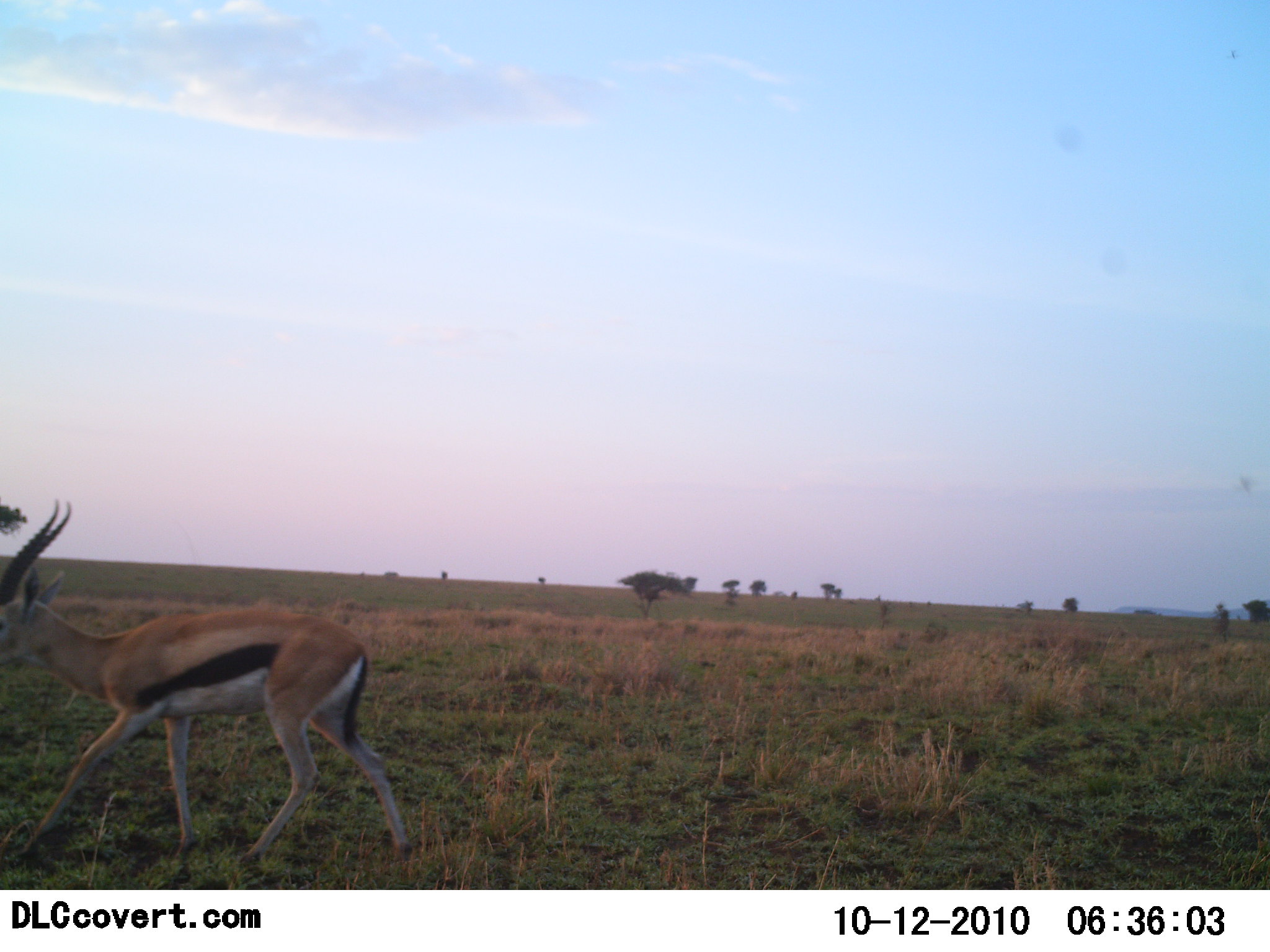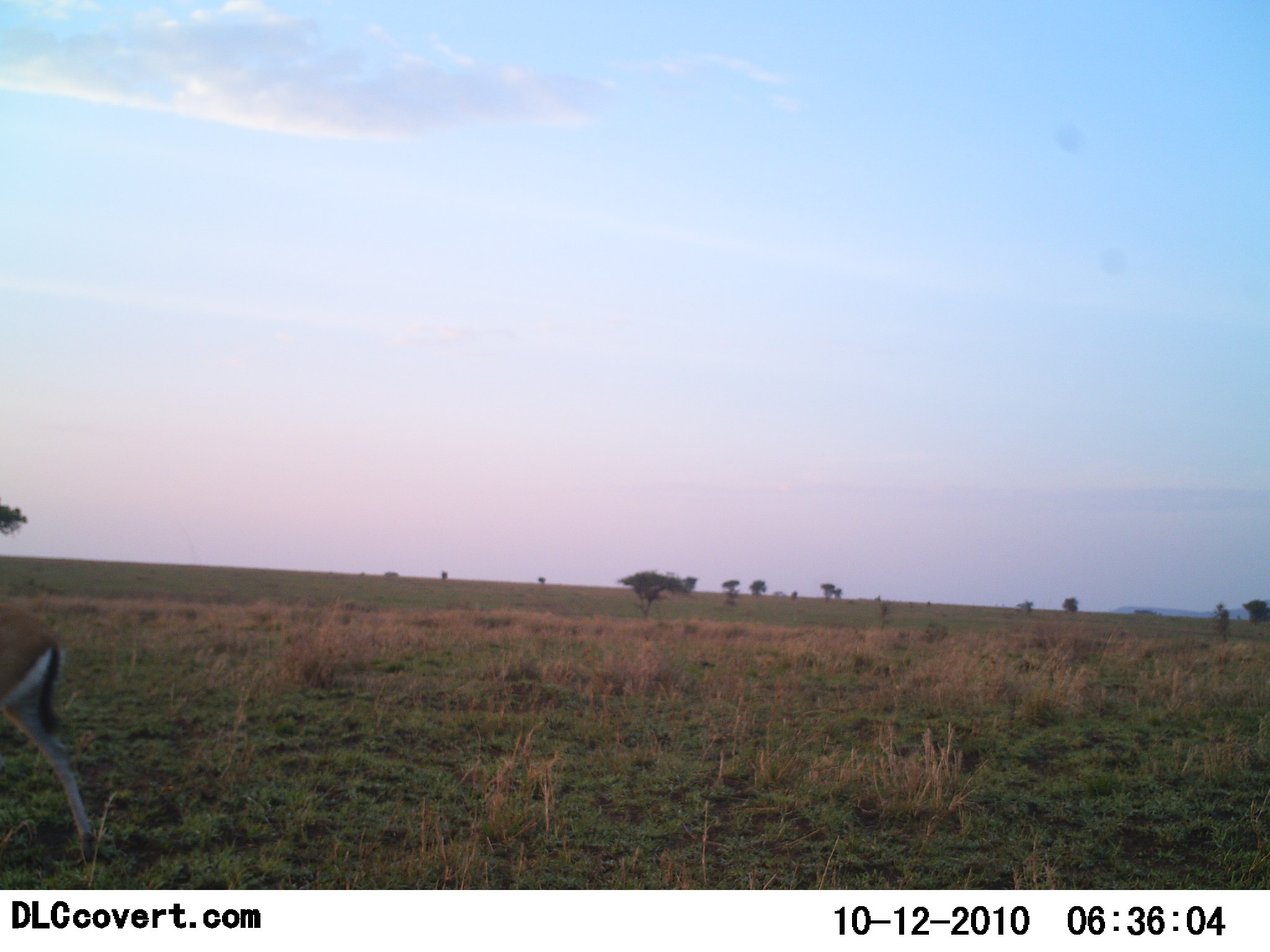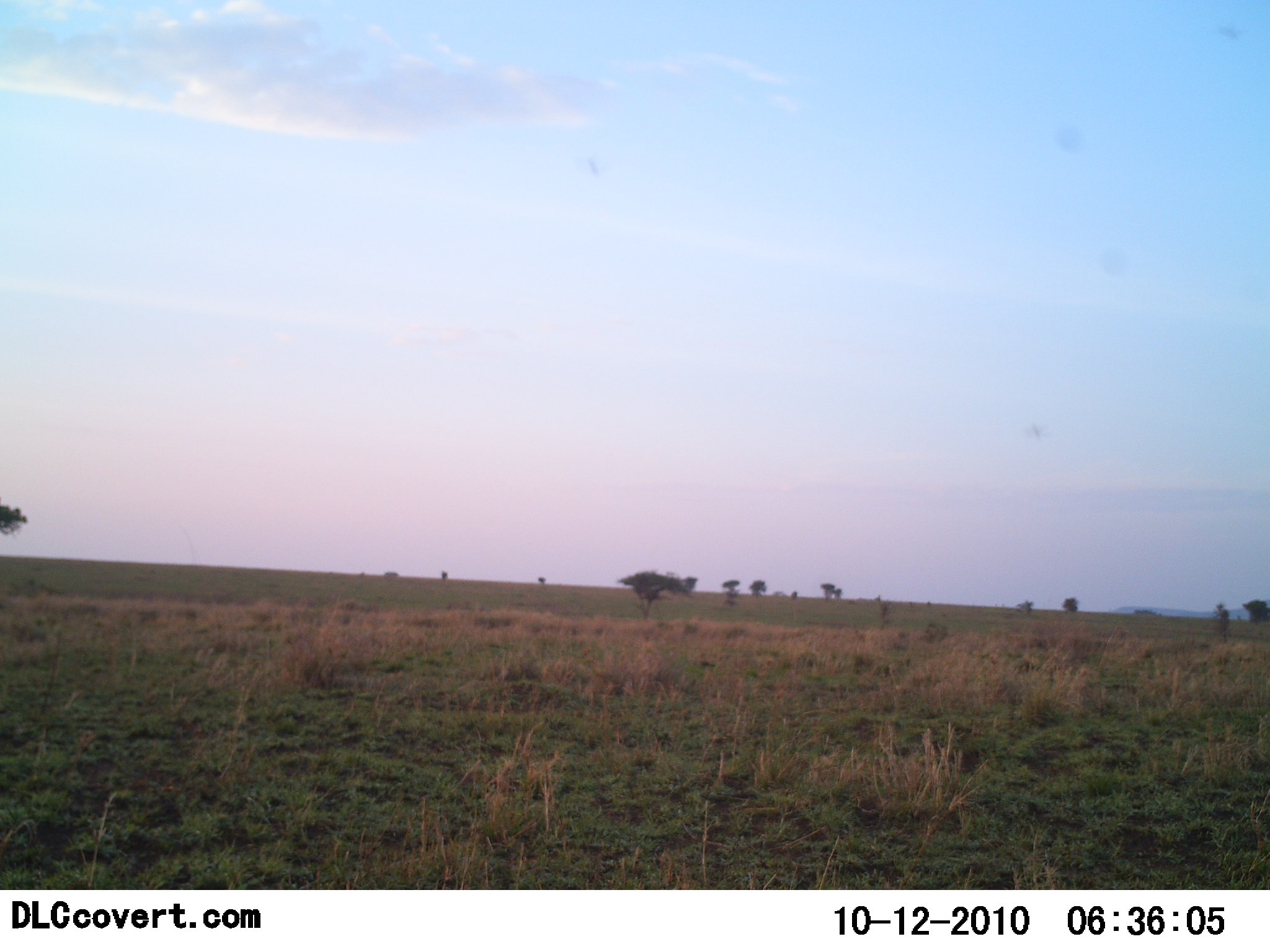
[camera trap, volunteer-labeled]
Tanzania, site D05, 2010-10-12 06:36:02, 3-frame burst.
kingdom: Animalia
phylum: Chordata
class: Mammalia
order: Artiodactyla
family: Bovidae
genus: Eudorcas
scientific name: Eudorcas thomsonii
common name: thomson's gazelle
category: gazellethomsons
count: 1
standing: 0%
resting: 0%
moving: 100%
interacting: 0%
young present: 0%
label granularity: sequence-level